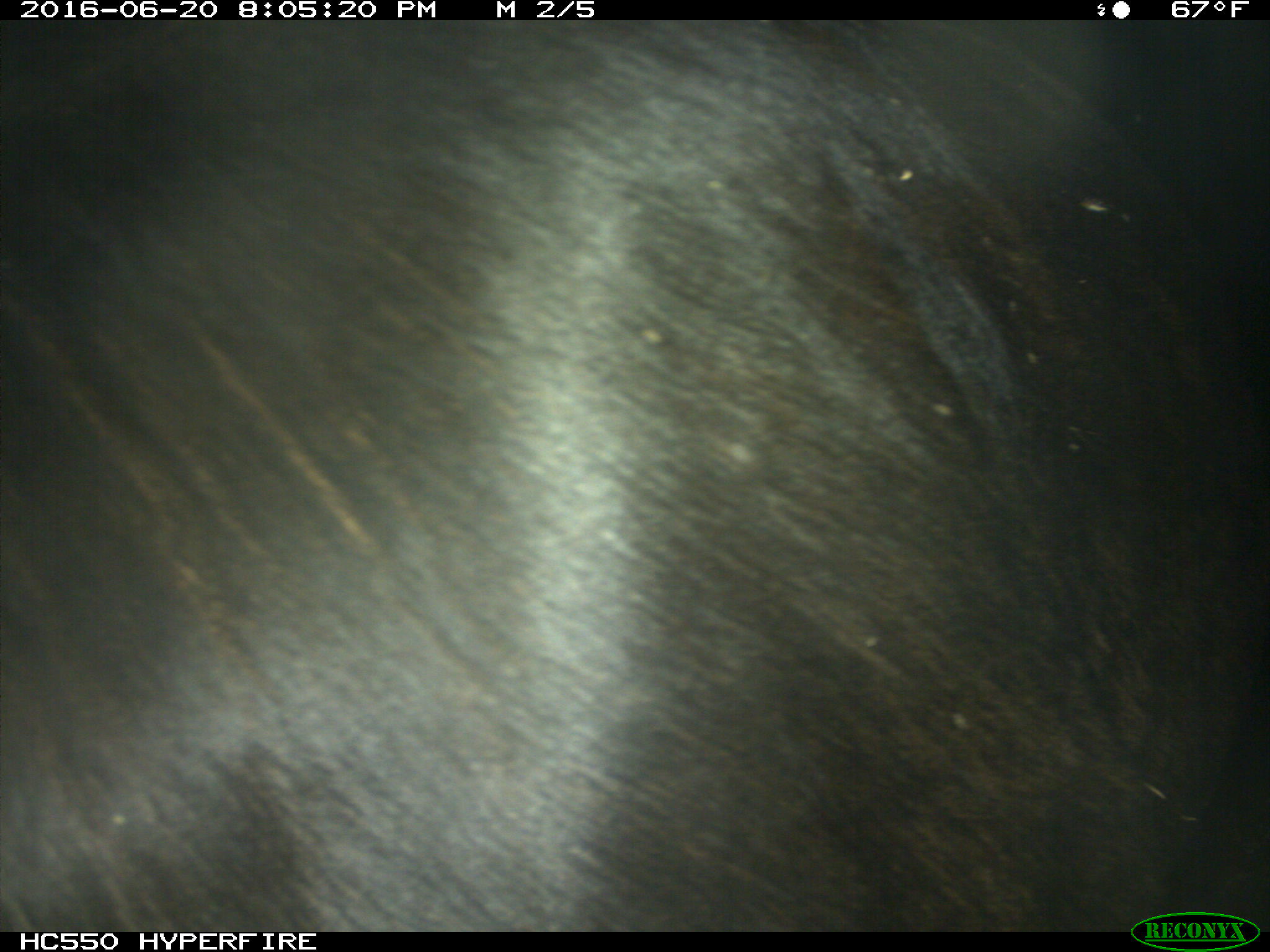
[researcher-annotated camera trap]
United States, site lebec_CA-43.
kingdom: Animalia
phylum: Chordata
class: Mammalia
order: Artiodactyla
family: Bovidae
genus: Bos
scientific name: Bos taurus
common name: domestic cow